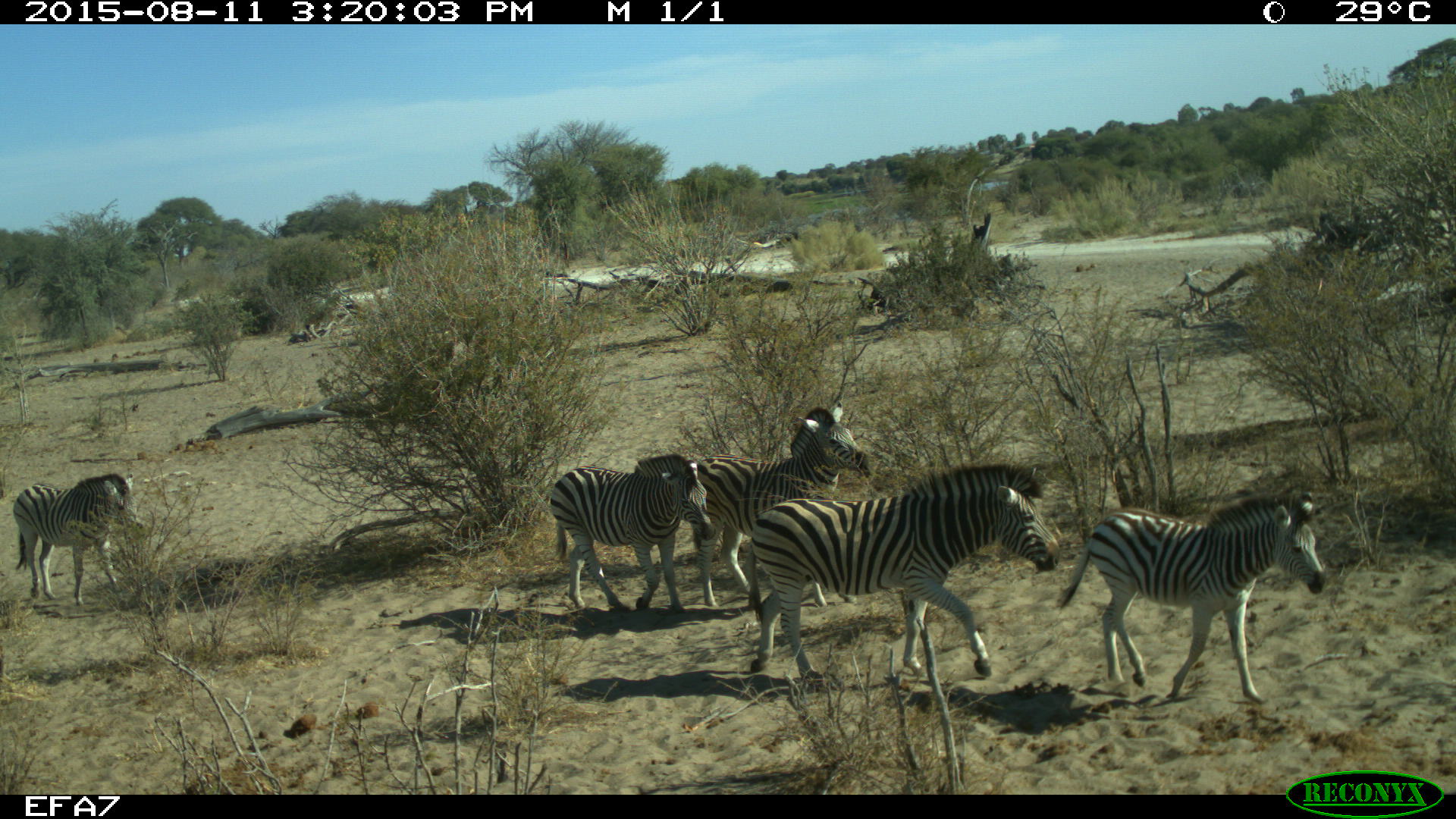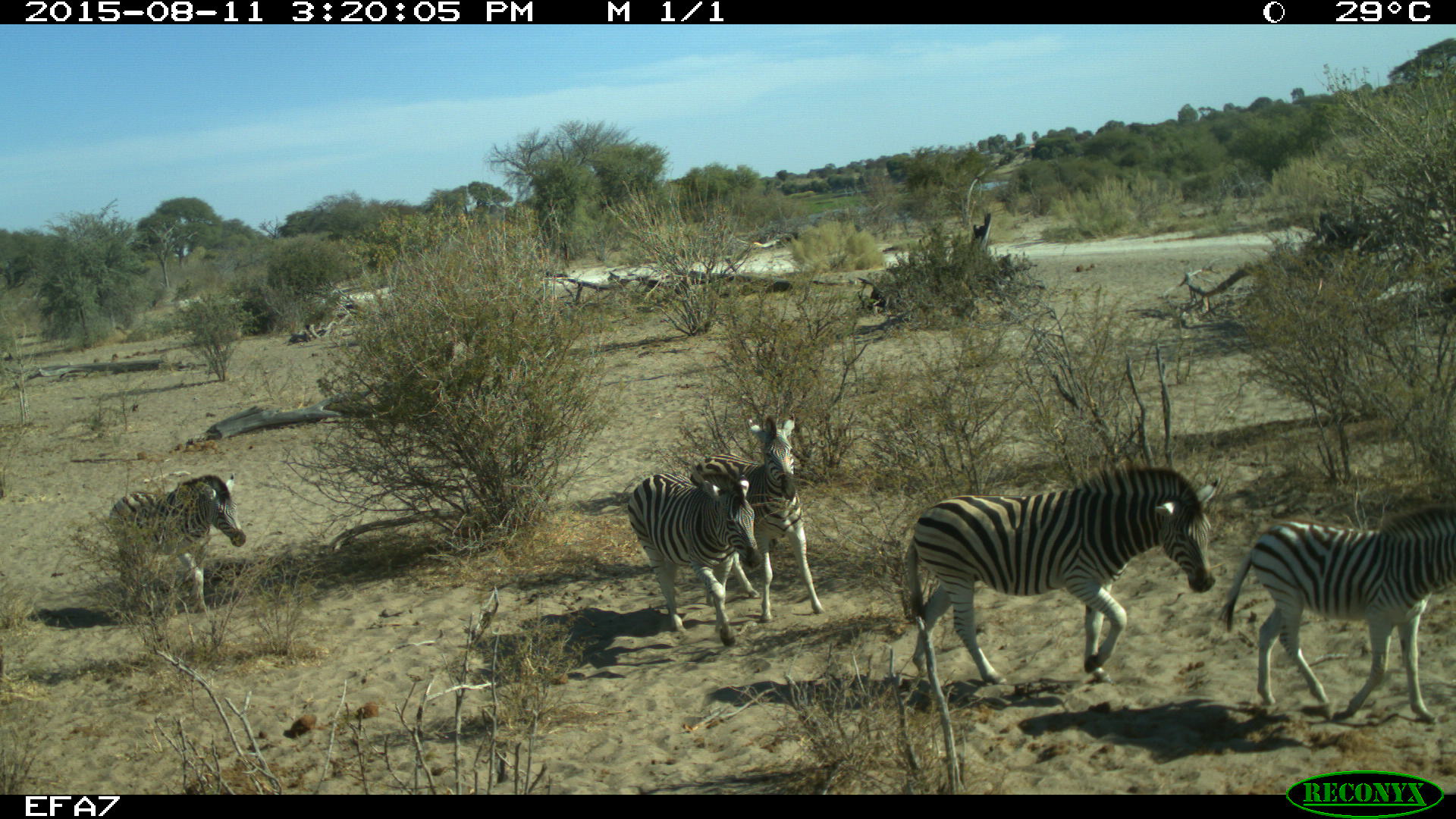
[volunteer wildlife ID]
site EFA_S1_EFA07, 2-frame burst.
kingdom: Animalia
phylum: Chordata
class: Mammalia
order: Primates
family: Cercopithecidae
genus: Chlorocebus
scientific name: Chlorocebus pygerythrus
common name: vervet monkey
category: monkeyvervet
Monkeyvervet (vervet monkey) (Chlorocebus pygerythrus), count 1. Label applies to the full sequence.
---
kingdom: Animalia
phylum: Chordata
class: Mammalia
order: Perissodactyla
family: Equidae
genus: Equus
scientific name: Equus quagga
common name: plains zebra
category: zebraplains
Zebraplains (plains zebra) (Equus quagga), count 5. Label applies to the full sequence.